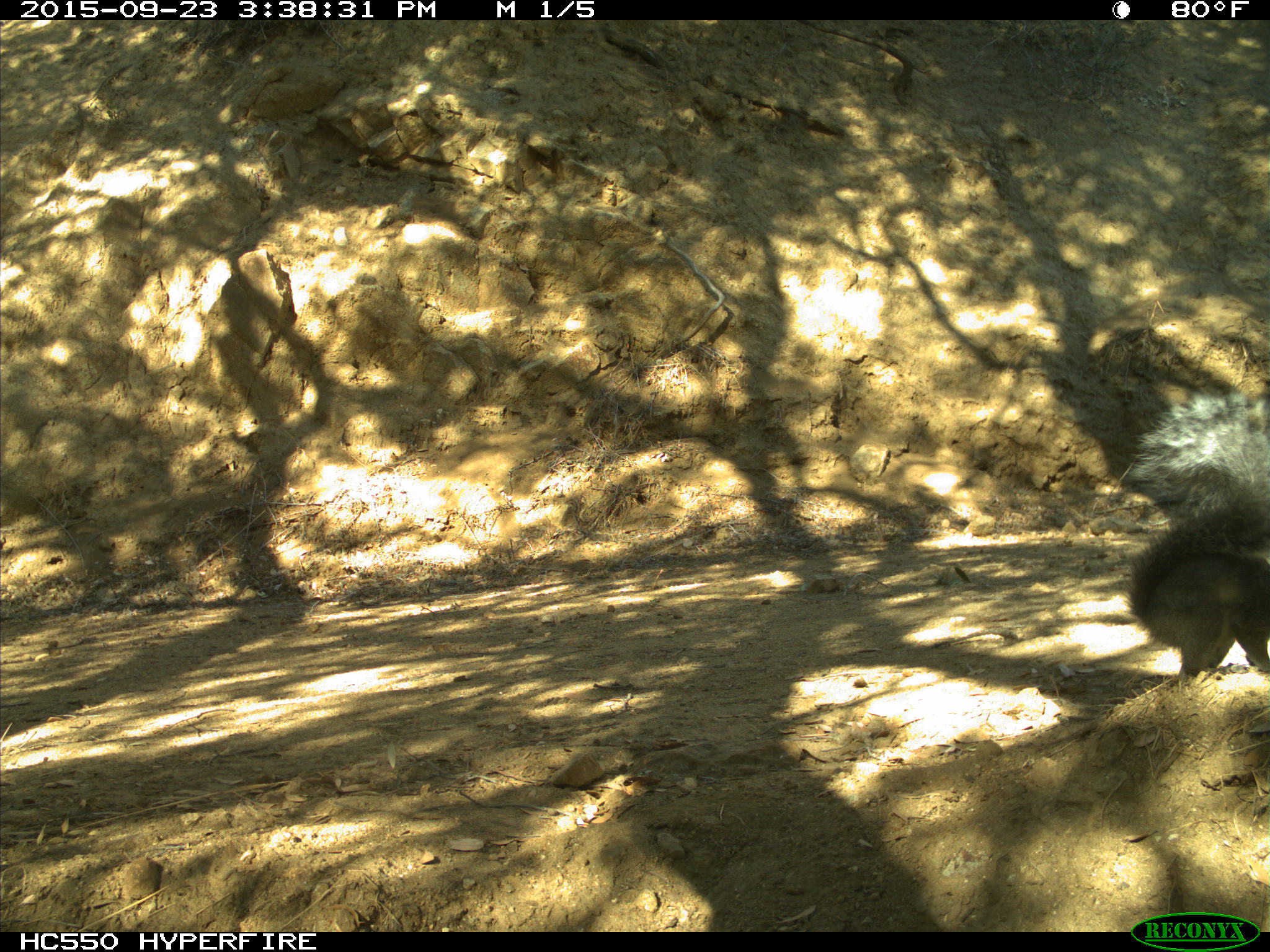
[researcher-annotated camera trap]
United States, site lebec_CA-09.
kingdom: Animalia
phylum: Chordata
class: Mammalia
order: Rodentia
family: Sciuridae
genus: Sciurus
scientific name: Sciurus carolinensis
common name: eastern gray squirrel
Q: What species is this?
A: Sciurus carolinensis (eastern gray squirrel).